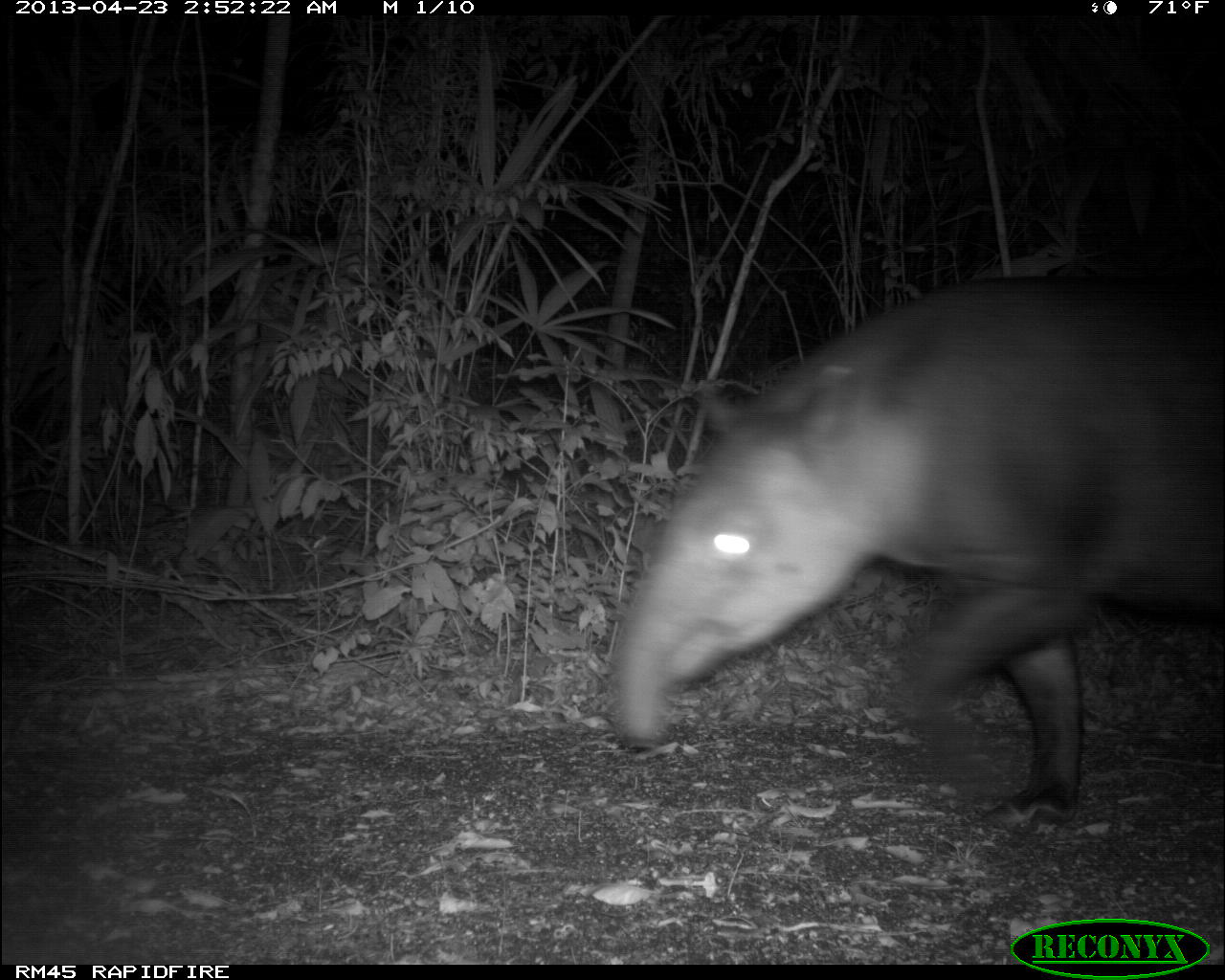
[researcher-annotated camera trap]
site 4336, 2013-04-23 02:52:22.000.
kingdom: Animalia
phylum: Chordata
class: Mammalia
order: Perissodactyla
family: Tapiridae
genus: Tapirus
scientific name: Tapirus bairdii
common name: baird's tapir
Tapirus bairdii (baird's tapir), count 1.